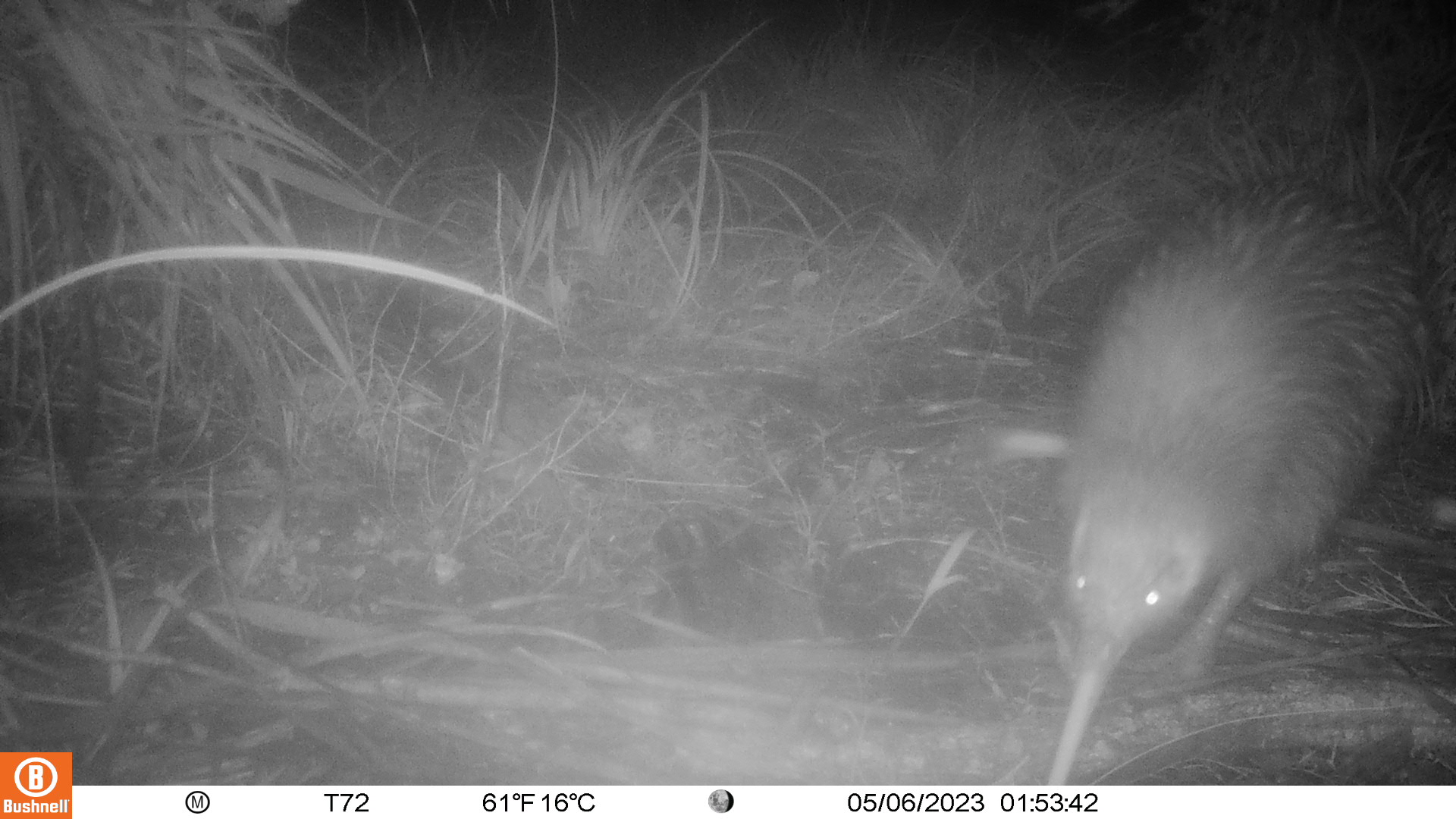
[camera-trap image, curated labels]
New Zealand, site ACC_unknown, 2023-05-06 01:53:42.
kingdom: Animalia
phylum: Chordata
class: Aves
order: Apterygiformes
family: Apterygidae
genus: Apteryx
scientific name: Apteryx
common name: kiwi